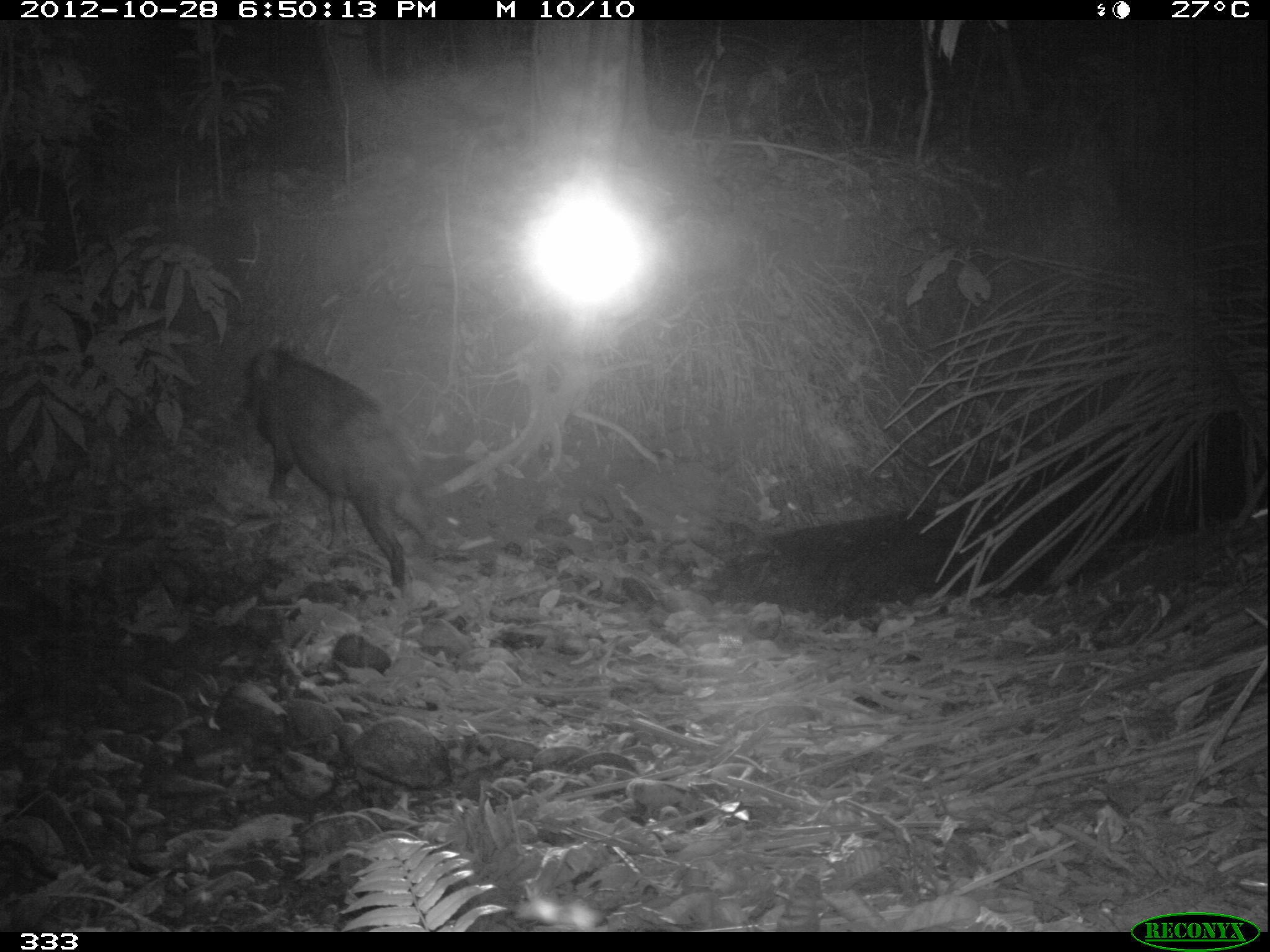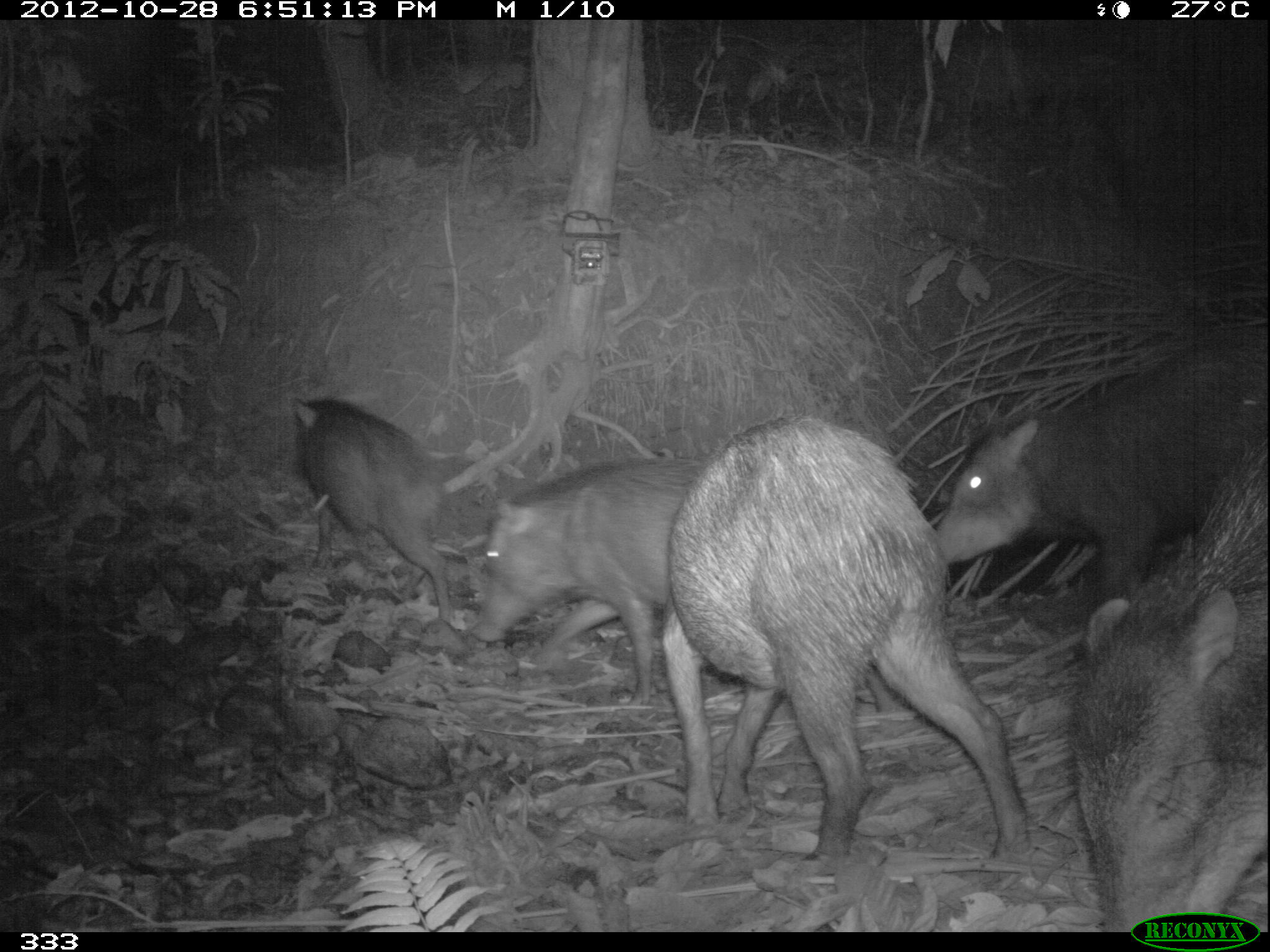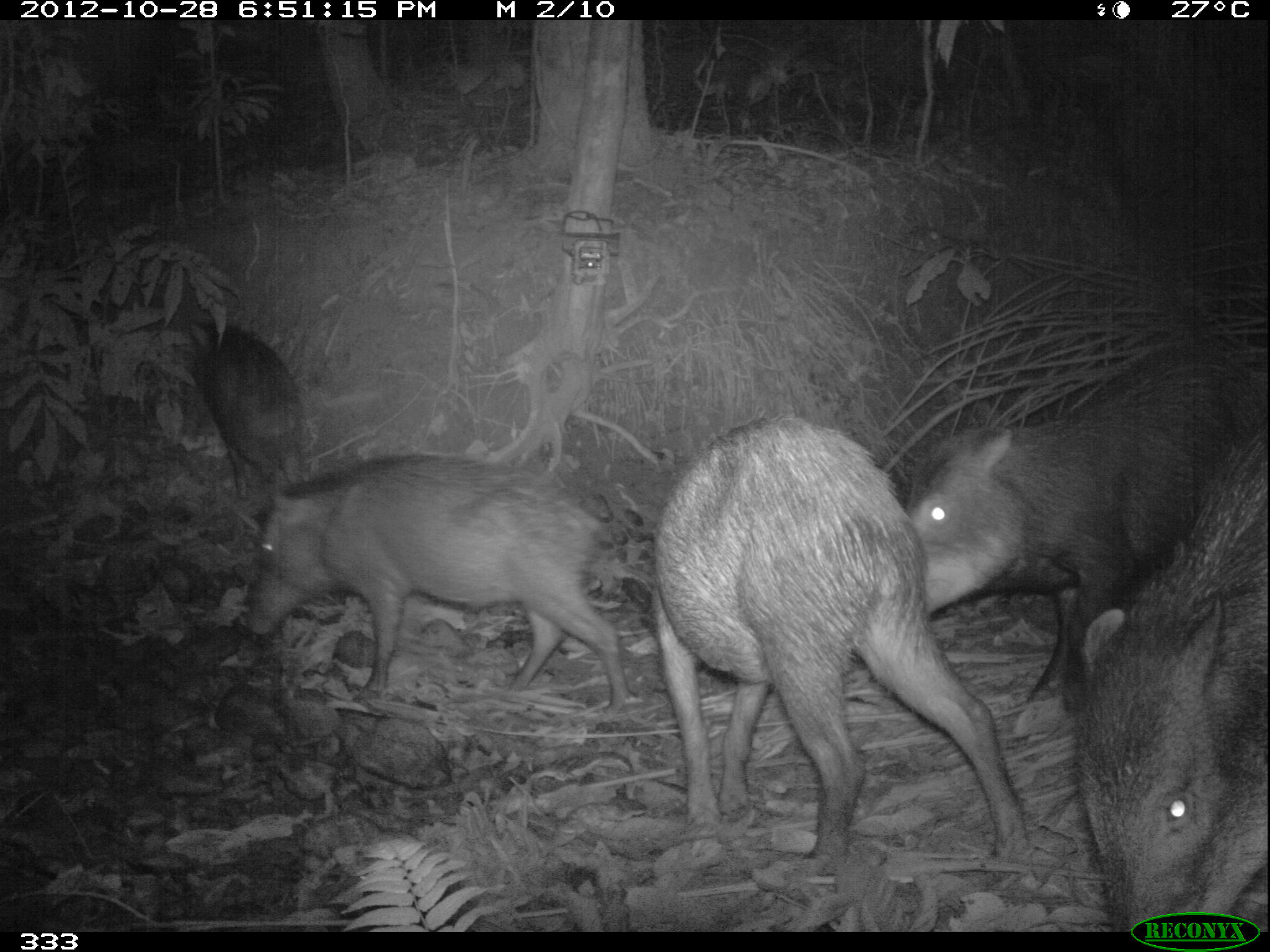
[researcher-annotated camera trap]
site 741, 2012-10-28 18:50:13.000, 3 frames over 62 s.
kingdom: Animalia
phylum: Chordata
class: Mammalia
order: Artiodactyla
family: Tayassuidae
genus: Tayassu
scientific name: Tayassu pecari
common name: white-lipped peccary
Tayassu pecari (white-lipped peccary).